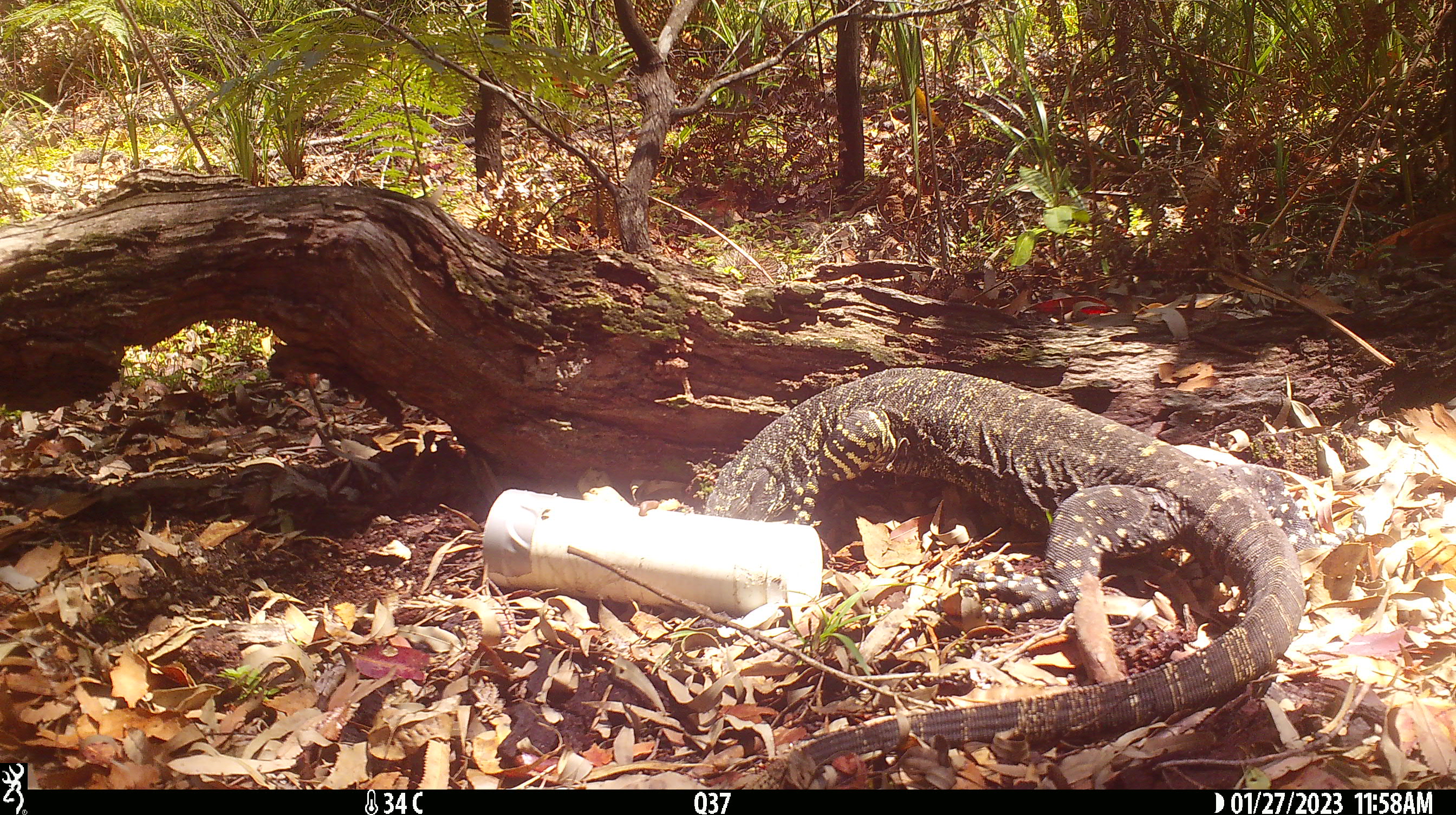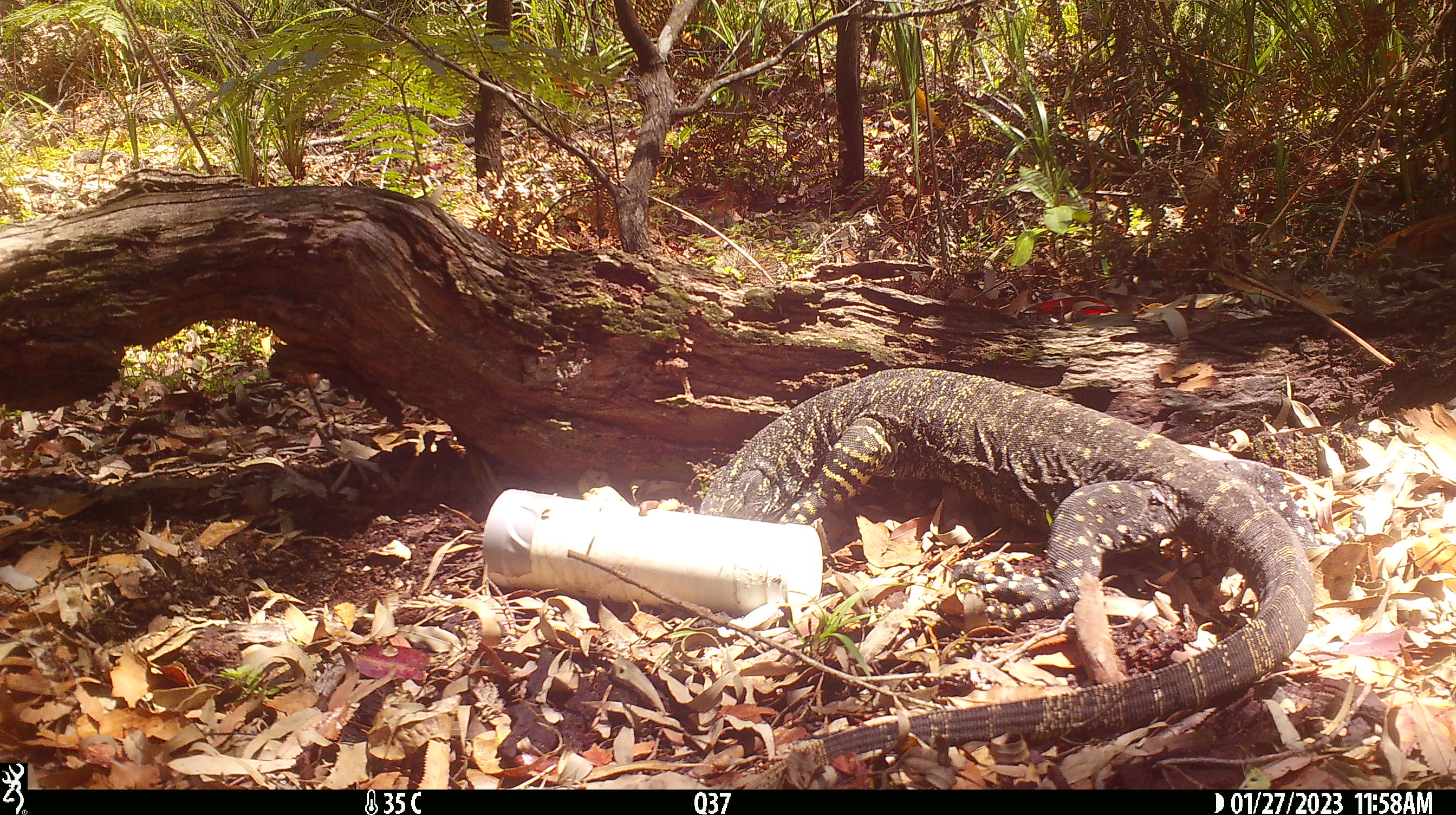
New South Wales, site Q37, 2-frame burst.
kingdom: Animalia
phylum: Chordata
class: Reptilia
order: Squamata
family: Varanidae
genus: Varanus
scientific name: Varanus varius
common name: lace monitor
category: goanna